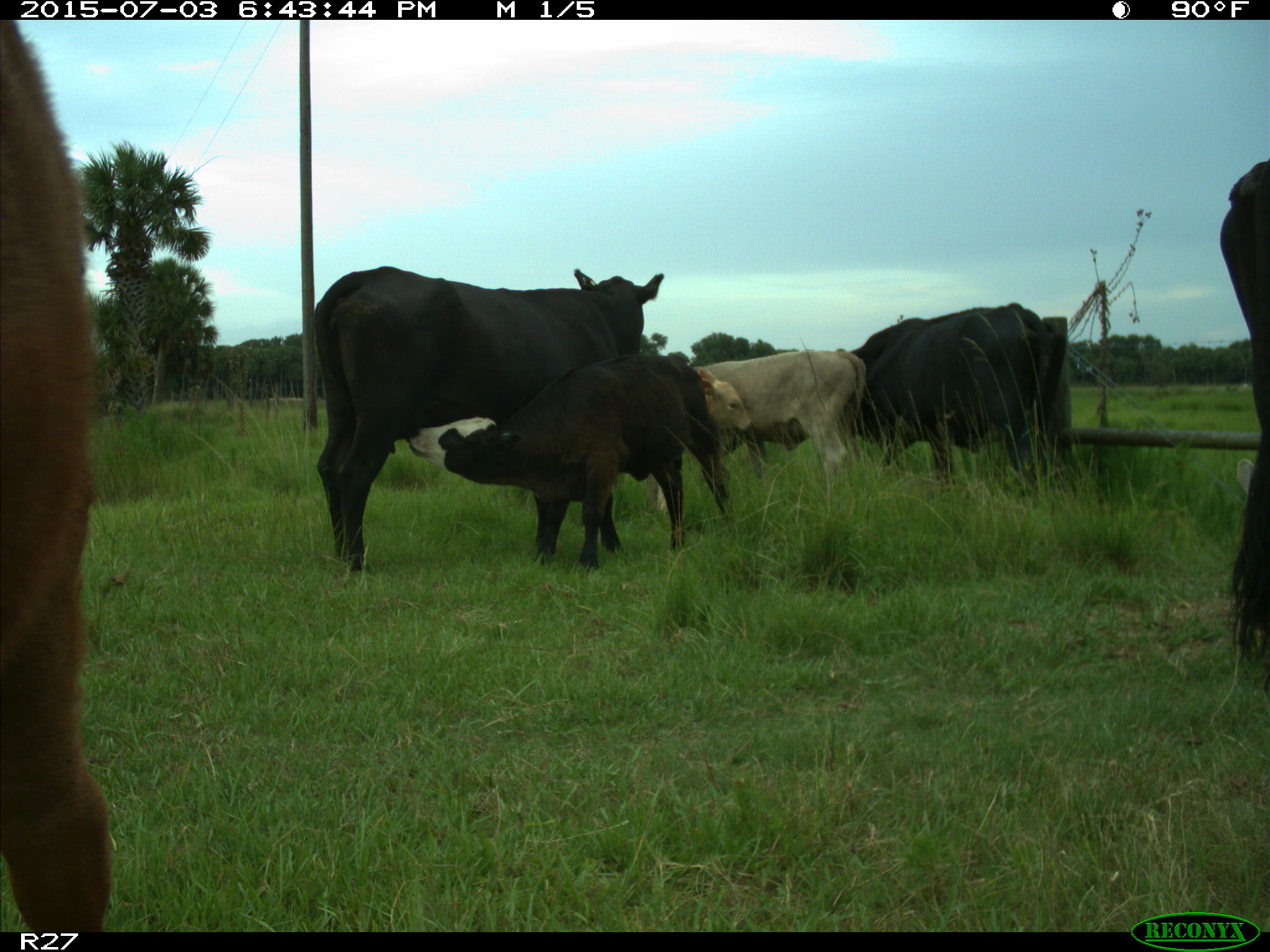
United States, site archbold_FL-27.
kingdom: Animalia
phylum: Chordata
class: Mammalia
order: Artiodactyla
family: Bovidae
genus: Bos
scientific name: Bos taurus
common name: domestic cow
Bos taurus (domestic cow).